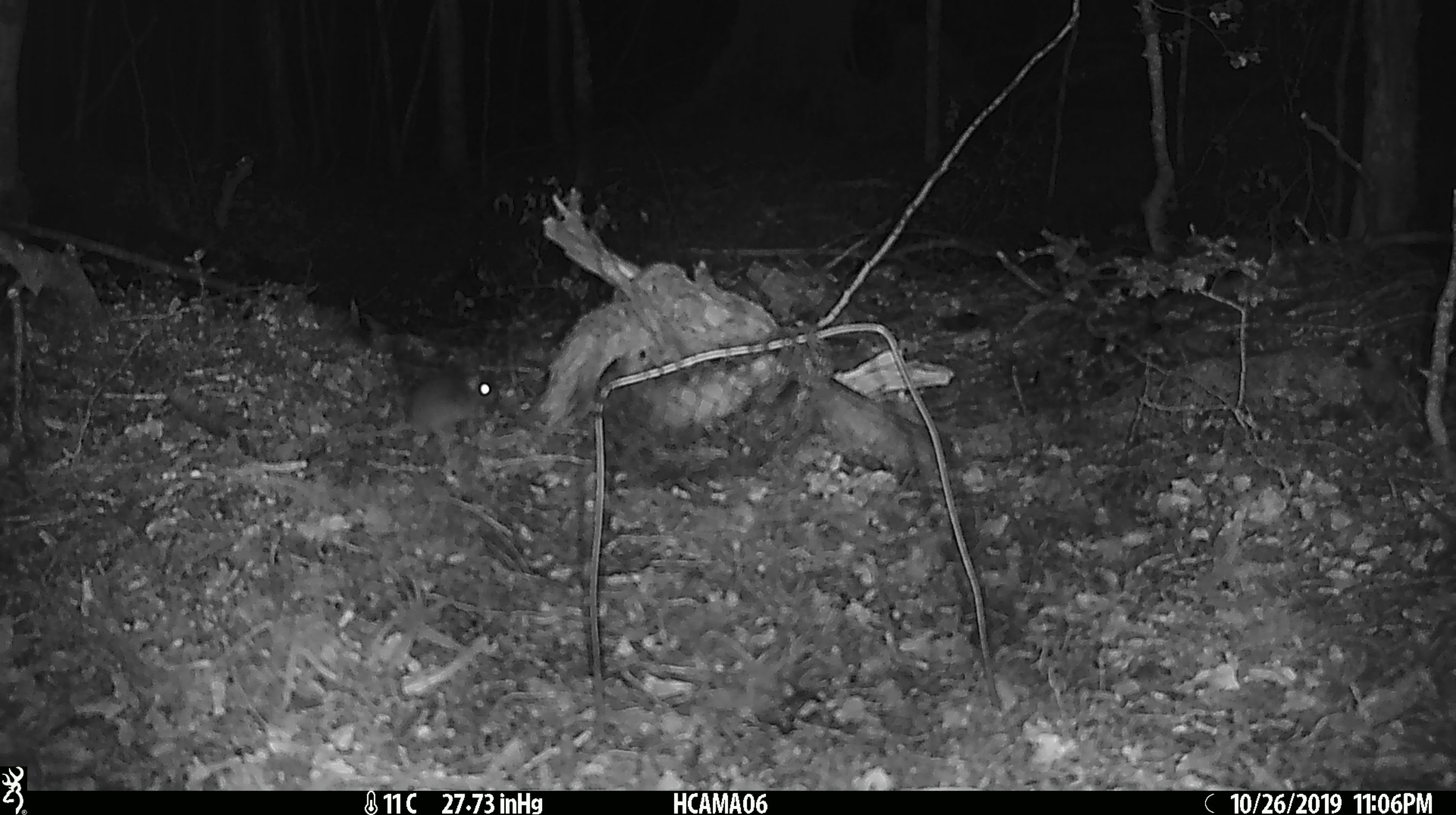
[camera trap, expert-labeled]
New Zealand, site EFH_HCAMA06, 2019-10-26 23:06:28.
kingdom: Animalia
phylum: Chordata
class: Mammalia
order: Rodentia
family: Muridae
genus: Mus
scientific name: Mus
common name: mouse